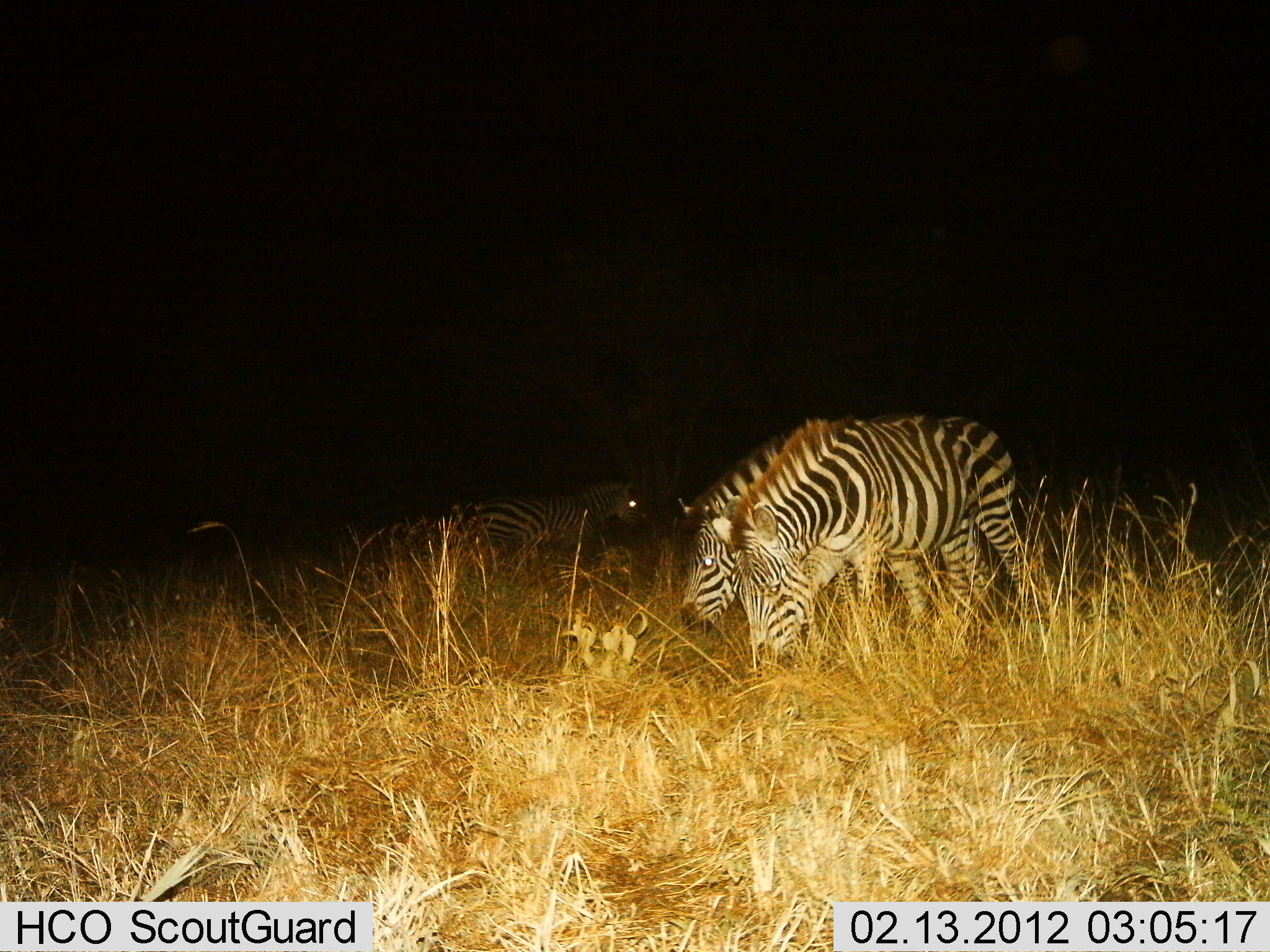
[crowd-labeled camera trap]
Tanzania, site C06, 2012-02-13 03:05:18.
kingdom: Animalia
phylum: Chordata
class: Mammalia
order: Perissodactyla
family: Equidae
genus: Equus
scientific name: Equus quagga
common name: plains zebra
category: zebra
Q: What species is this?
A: Zebra (plains zebra) (Equus quagga).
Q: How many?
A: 3.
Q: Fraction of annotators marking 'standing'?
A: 39%.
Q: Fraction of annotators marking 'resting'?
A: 3%.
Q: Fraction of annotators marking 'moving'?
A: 3%.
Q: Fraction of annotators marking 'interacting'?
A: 3%.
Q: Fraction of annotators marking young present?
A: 0%.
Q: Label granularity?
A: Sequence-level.